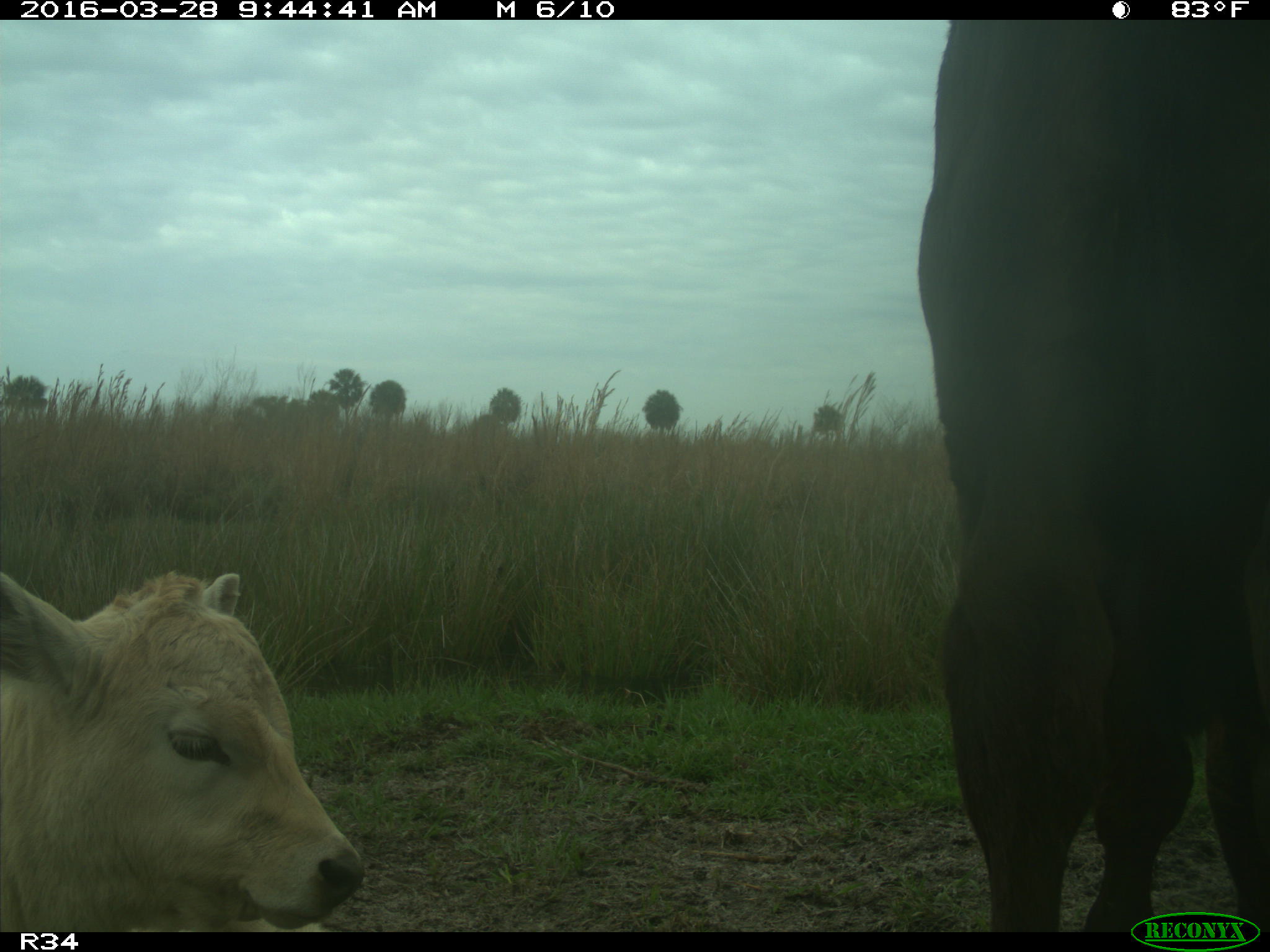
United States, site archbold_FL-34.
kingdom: Animalia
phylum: Chordata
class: Mammalia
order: Artiodactyla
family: Bovidae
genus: Bos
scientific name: Bos taurus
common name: domestic cow